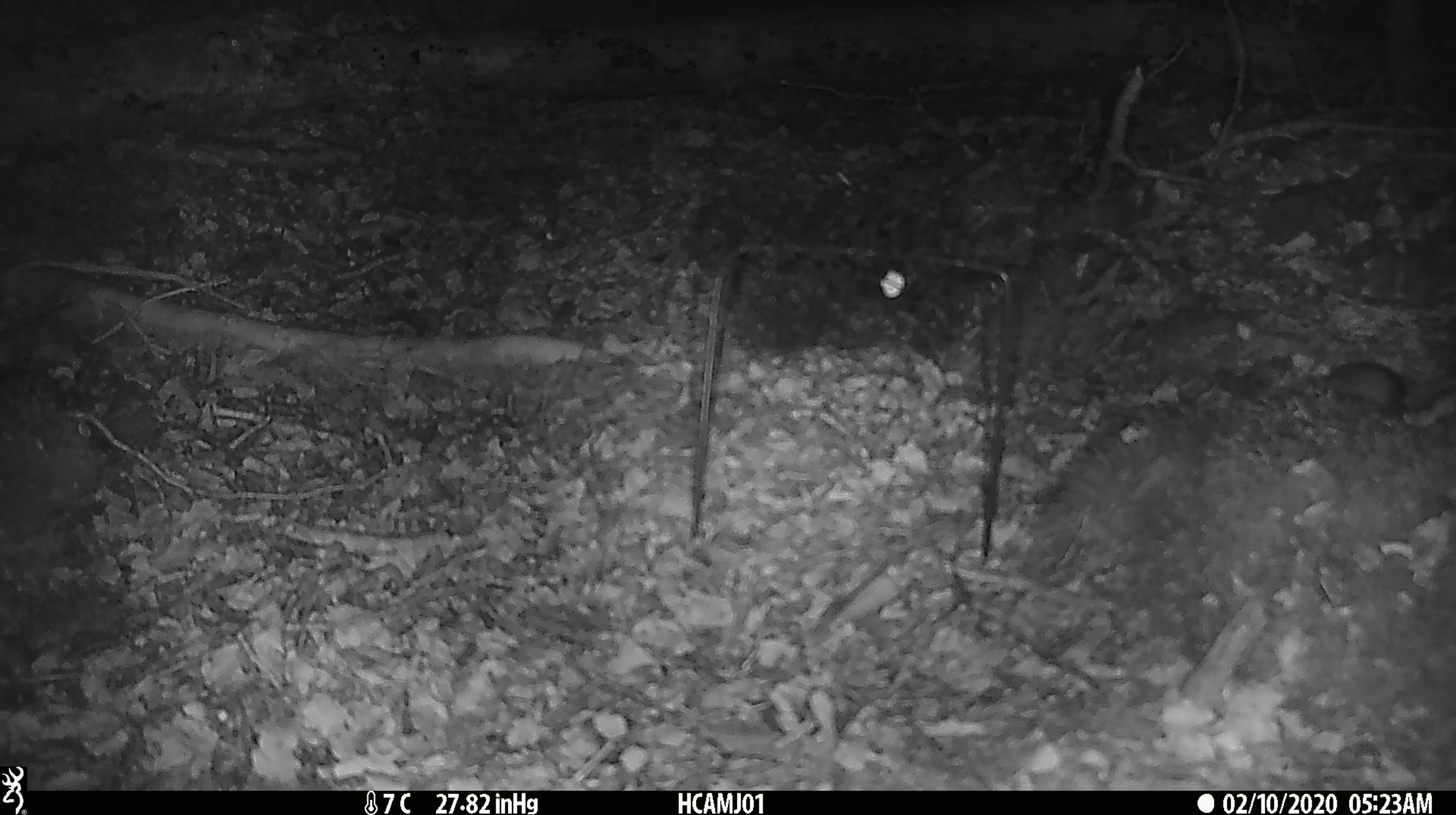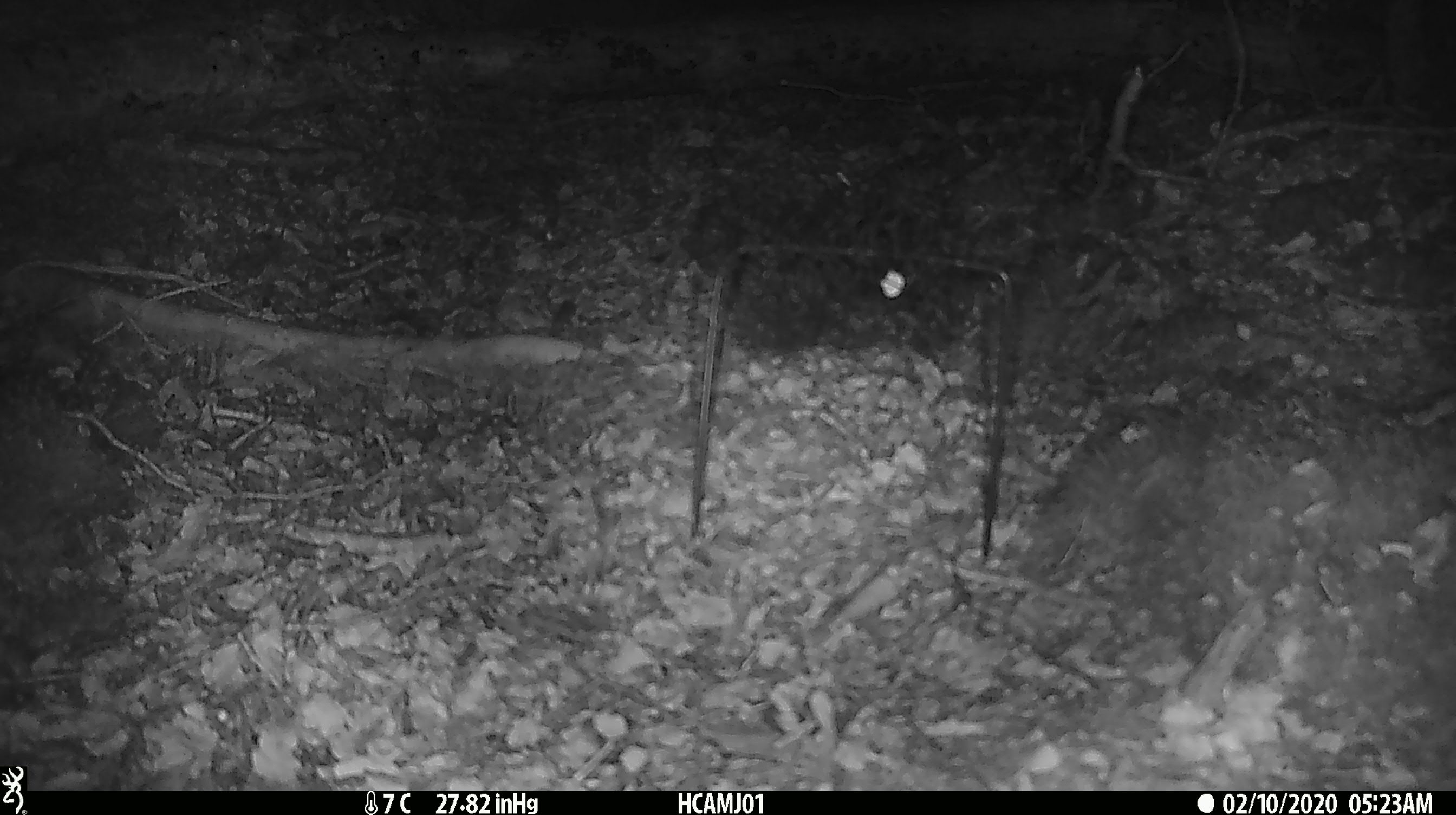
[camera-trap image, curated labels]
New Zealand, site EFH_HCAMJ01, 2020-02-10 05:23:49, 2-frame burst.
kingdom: Animalia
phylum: Chordata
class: Mammalia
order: Rodentia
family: Muridae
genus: Mus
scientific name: Mus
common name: mouse